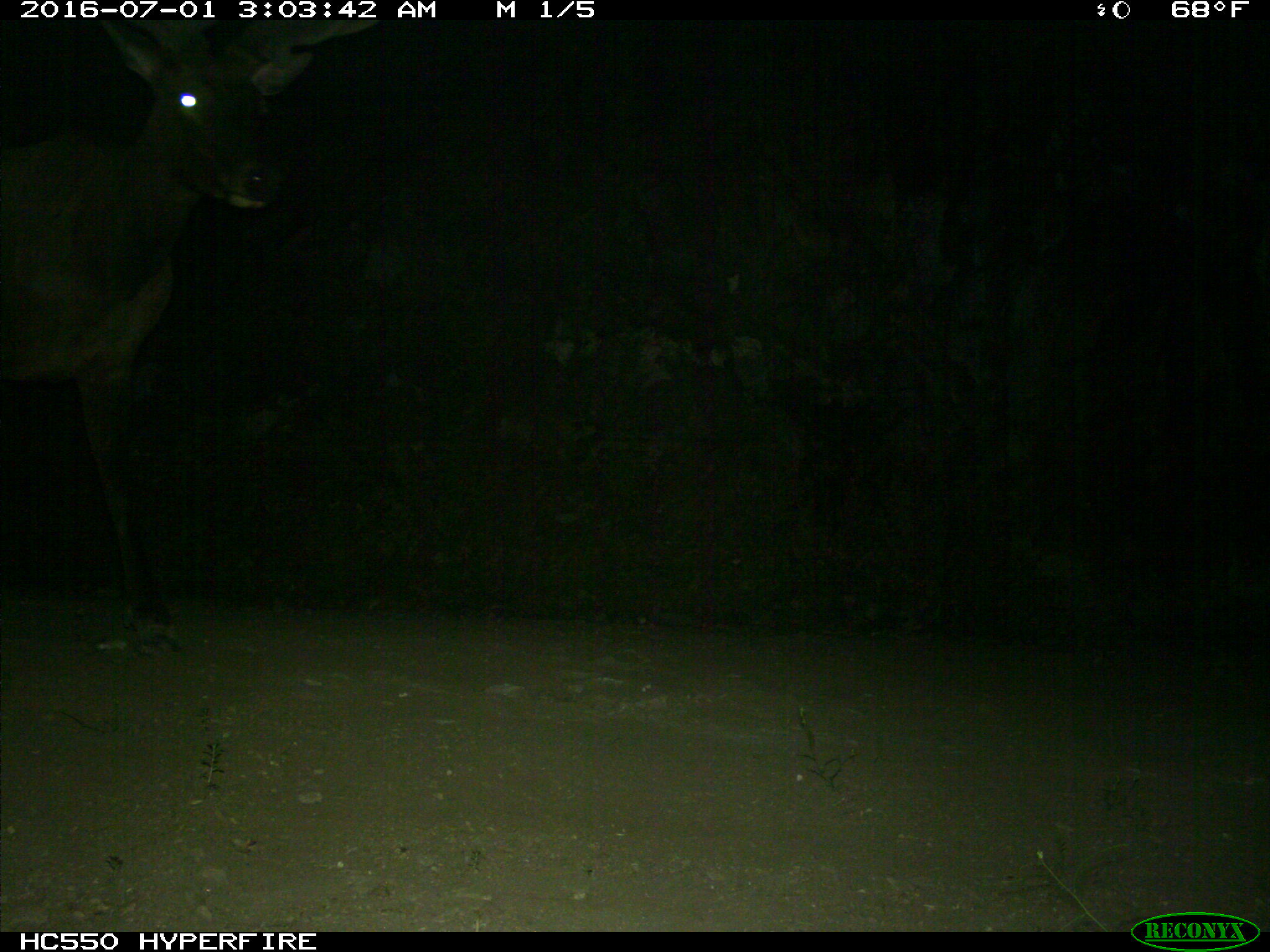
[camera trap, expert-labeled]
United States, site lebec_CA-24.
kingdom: Animalia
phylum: Chordata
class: Mammalia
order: Artiodactyla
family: Cervidae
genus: Cervus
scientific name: Cervus canadensis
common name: elk